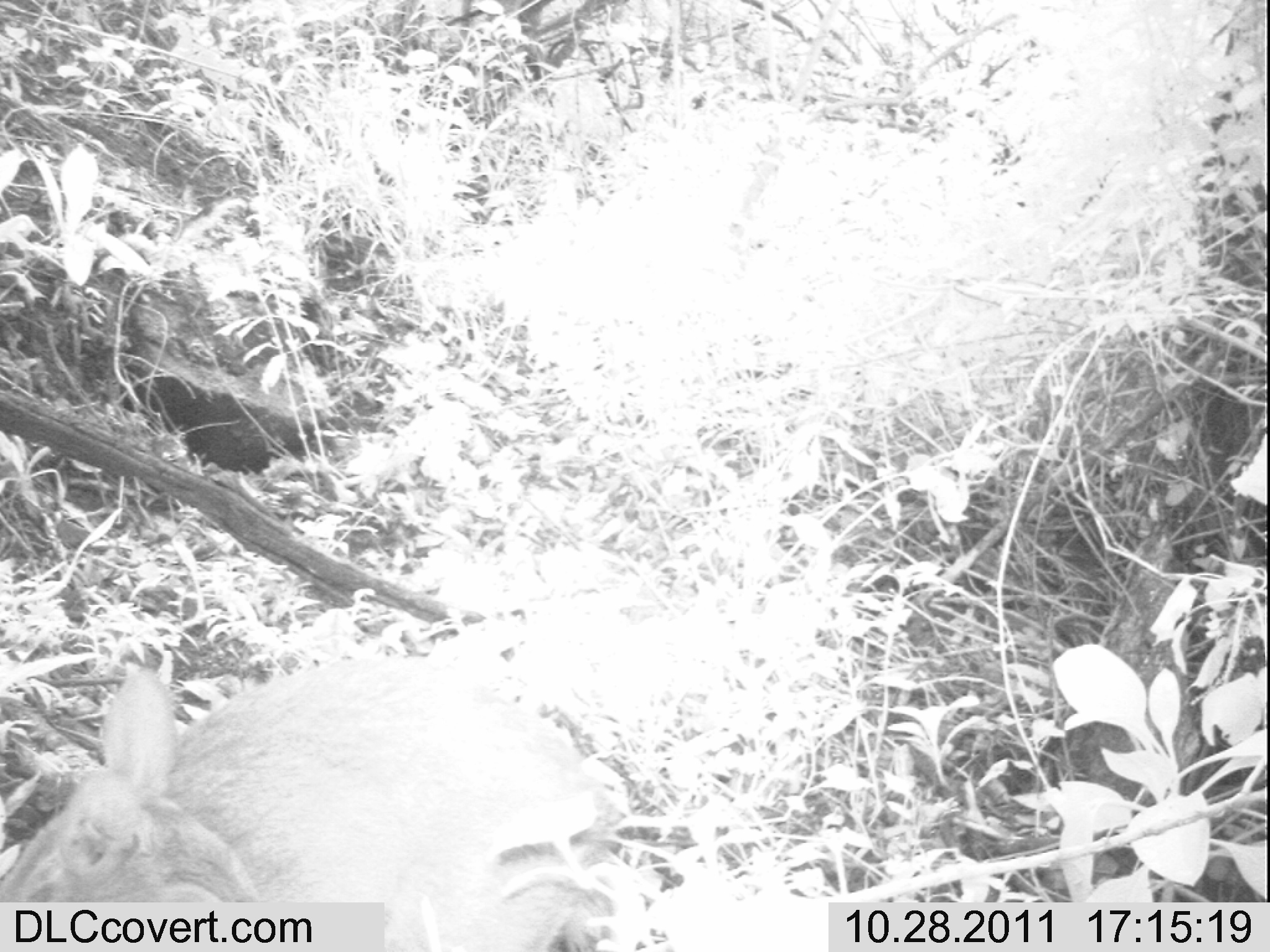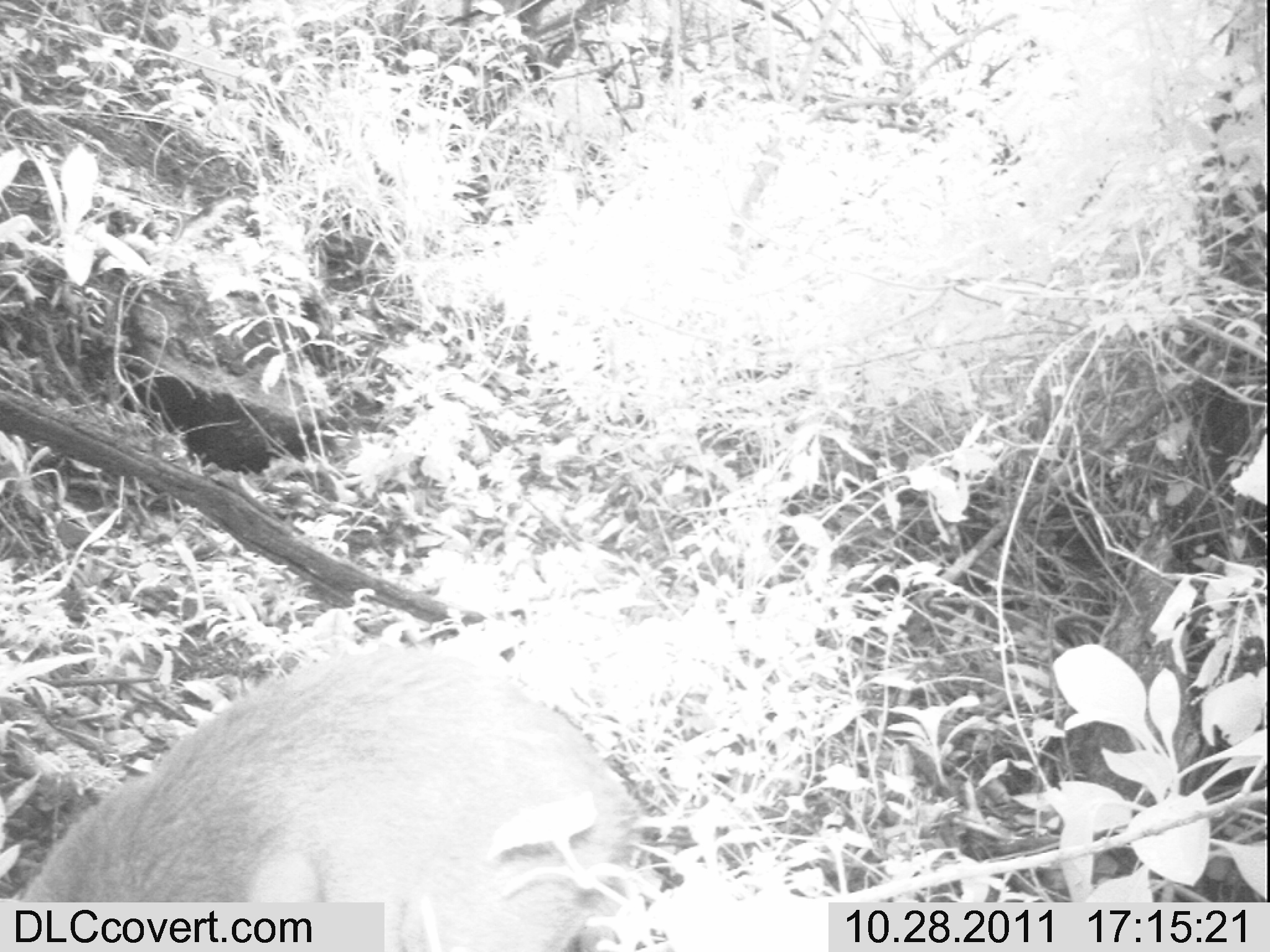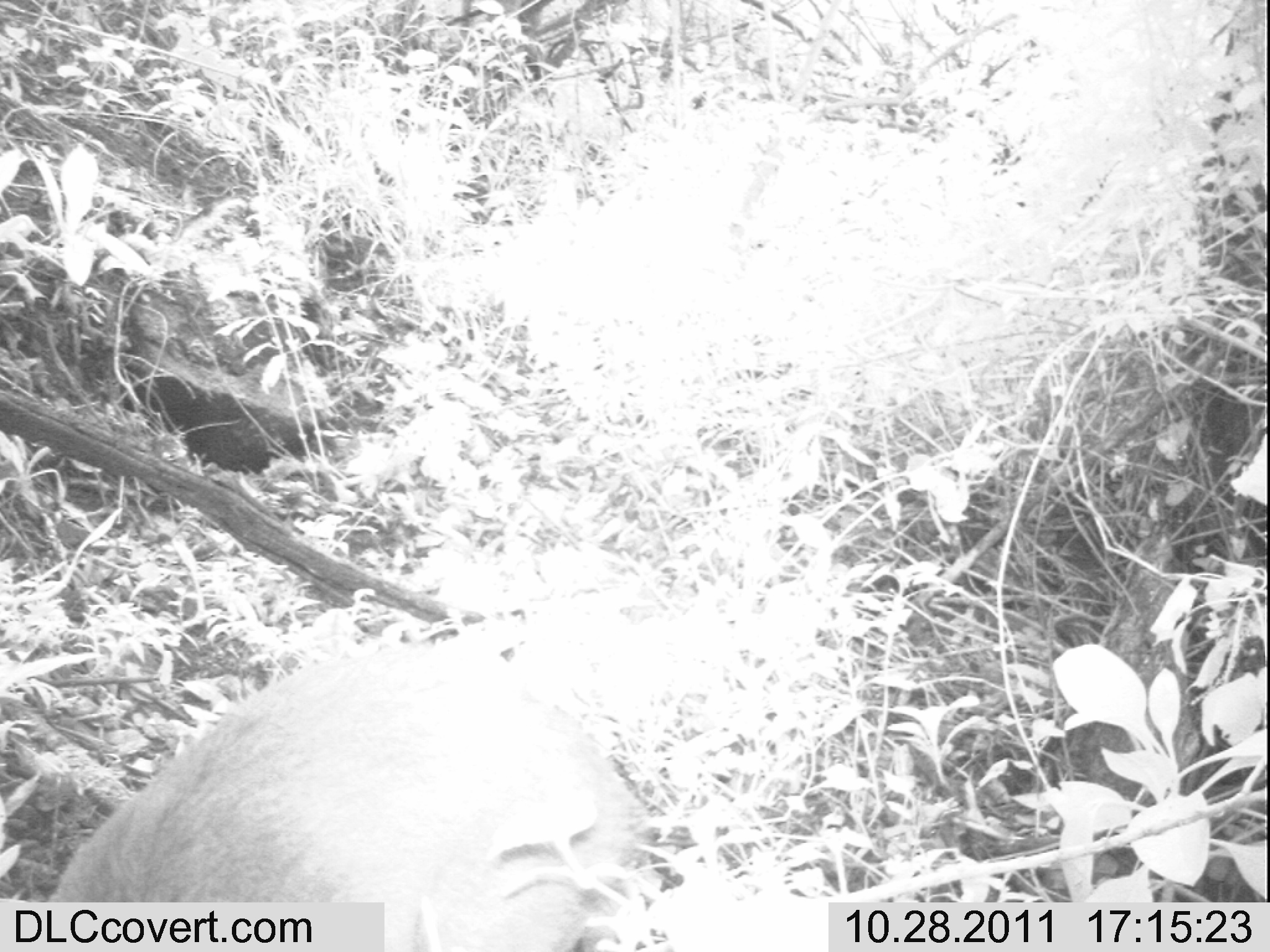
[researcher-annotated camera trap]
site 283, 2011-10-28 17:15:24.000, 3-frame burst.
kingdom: Animalia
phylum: Chordata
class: Mammalia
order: Artiodactyla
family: Bovidae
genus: Nesotragus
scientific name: Nesotragus moschatus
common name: suni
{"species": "Nesotragus moschatus (suni)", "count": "1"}